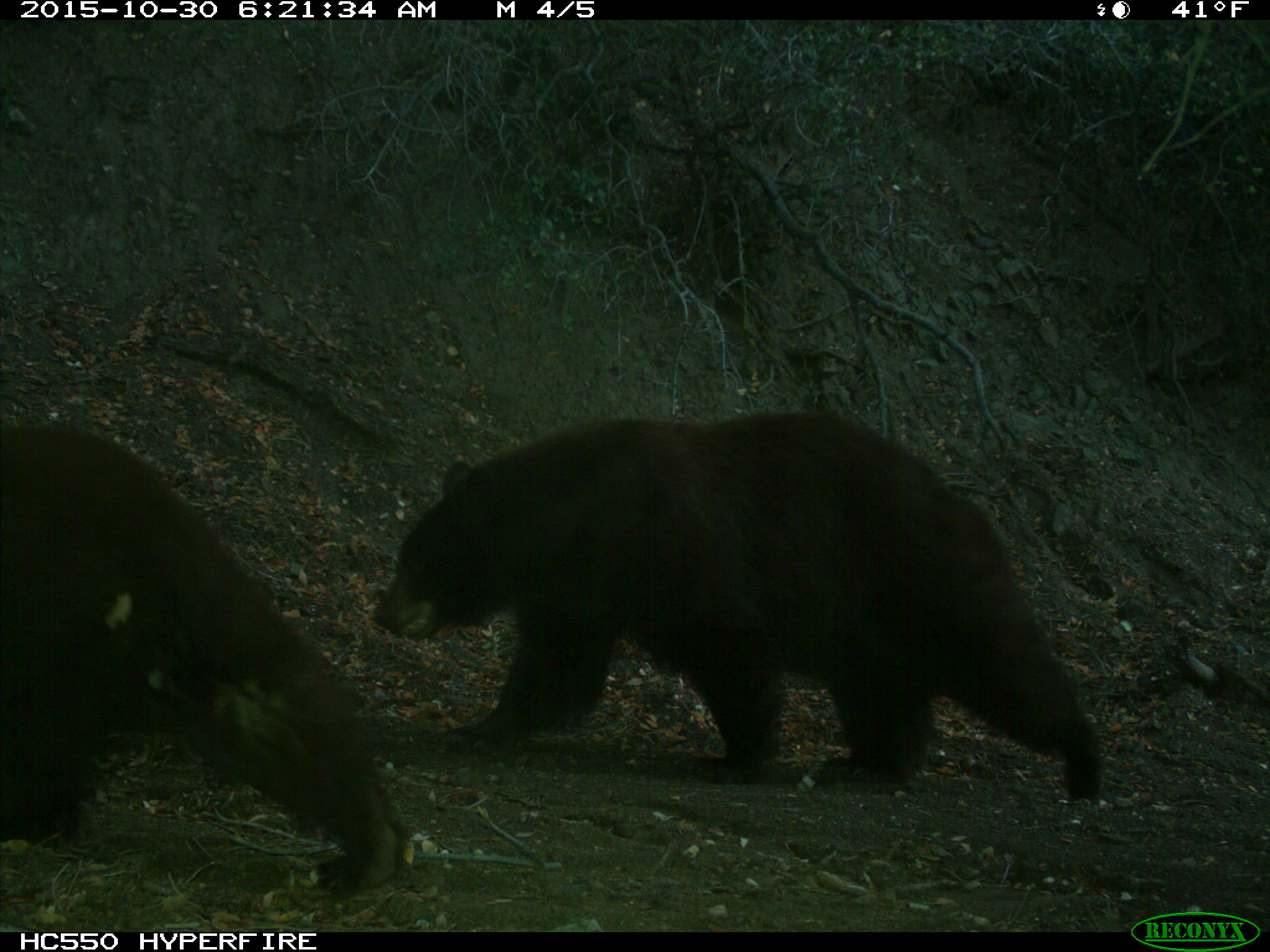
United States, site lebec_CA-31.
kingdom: Animalia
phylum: Chordata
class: Mammalia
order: Carnivora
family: Ursidae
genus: Ursus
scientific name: Ursus americanus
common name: american black bear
Ursus americanus (american black bear).